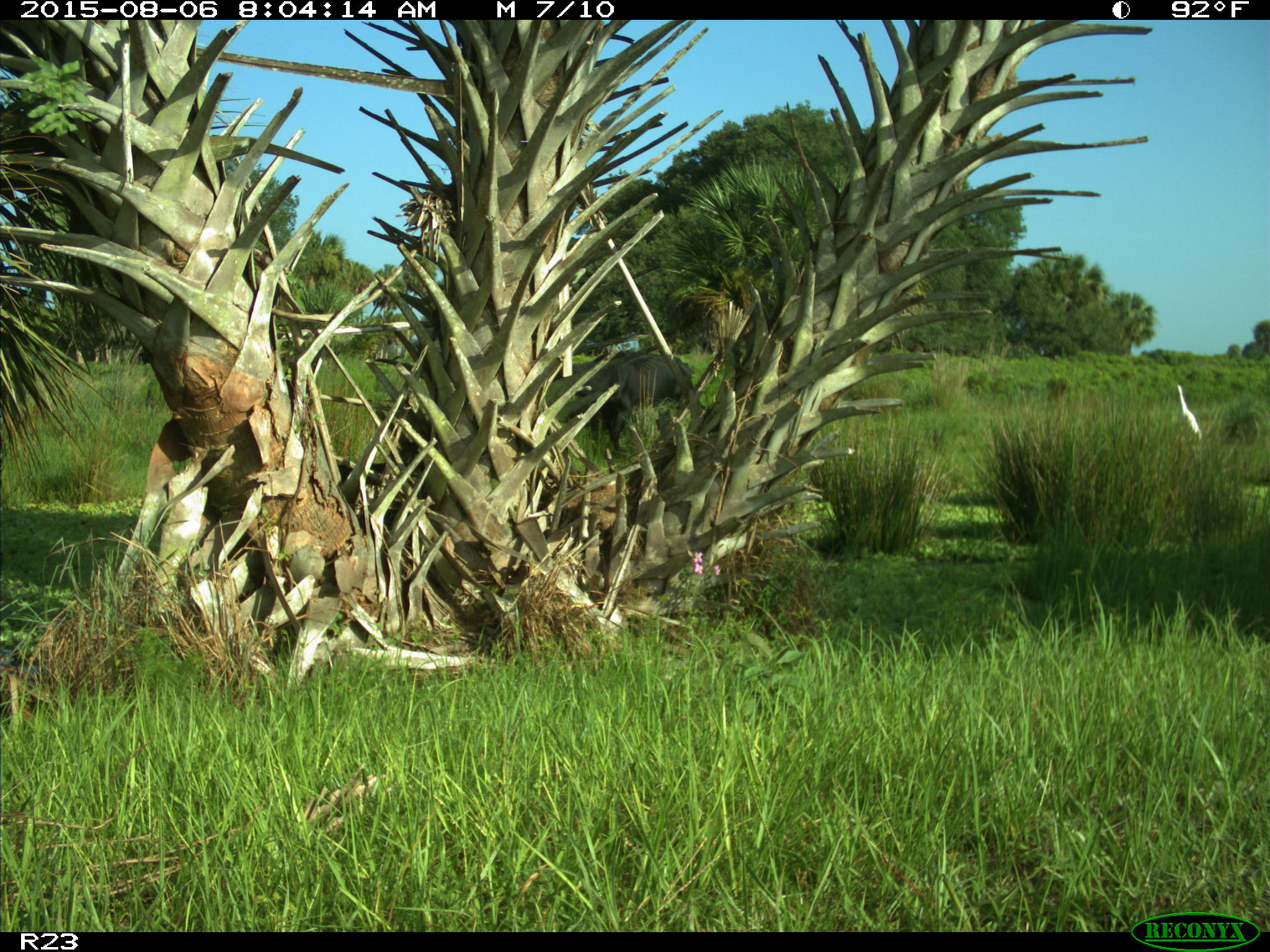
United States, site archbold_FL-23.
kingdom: Animalia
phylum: Chordata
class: Mammalia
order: Artiodactyla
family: Bovidae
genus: Bos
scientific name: Bos taurus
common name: domestic cow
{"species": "Bos taurus (domestic cow)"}